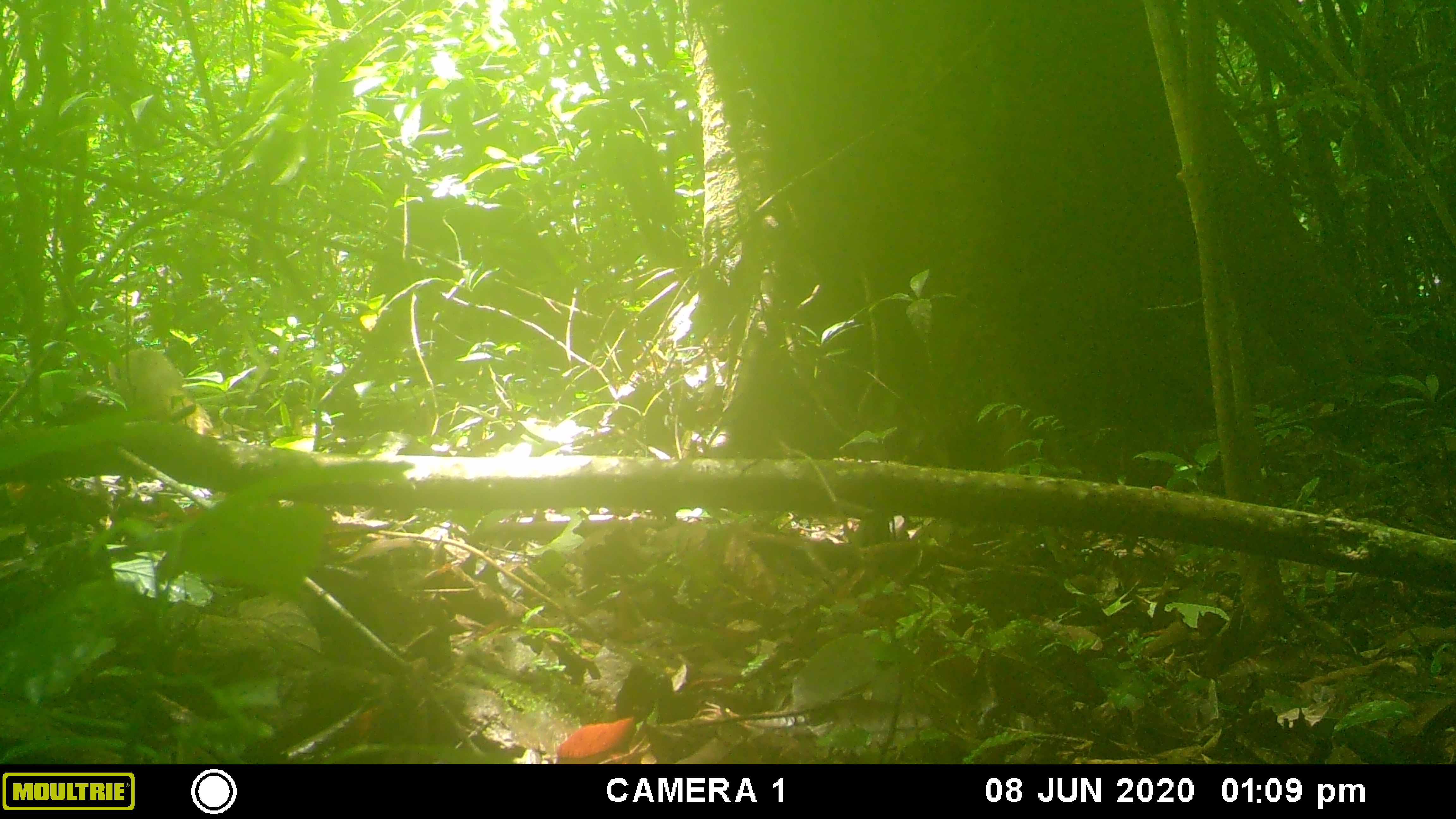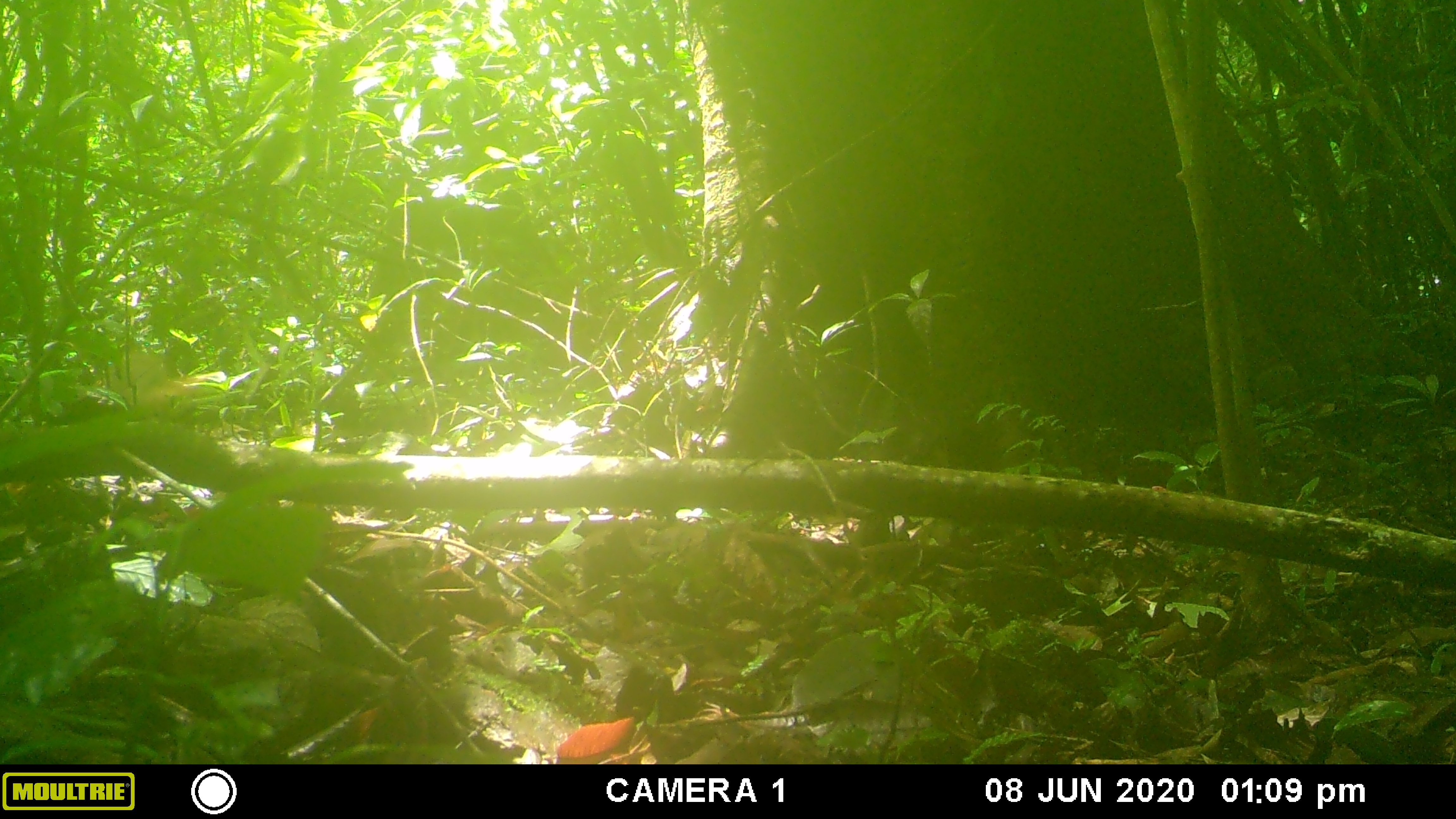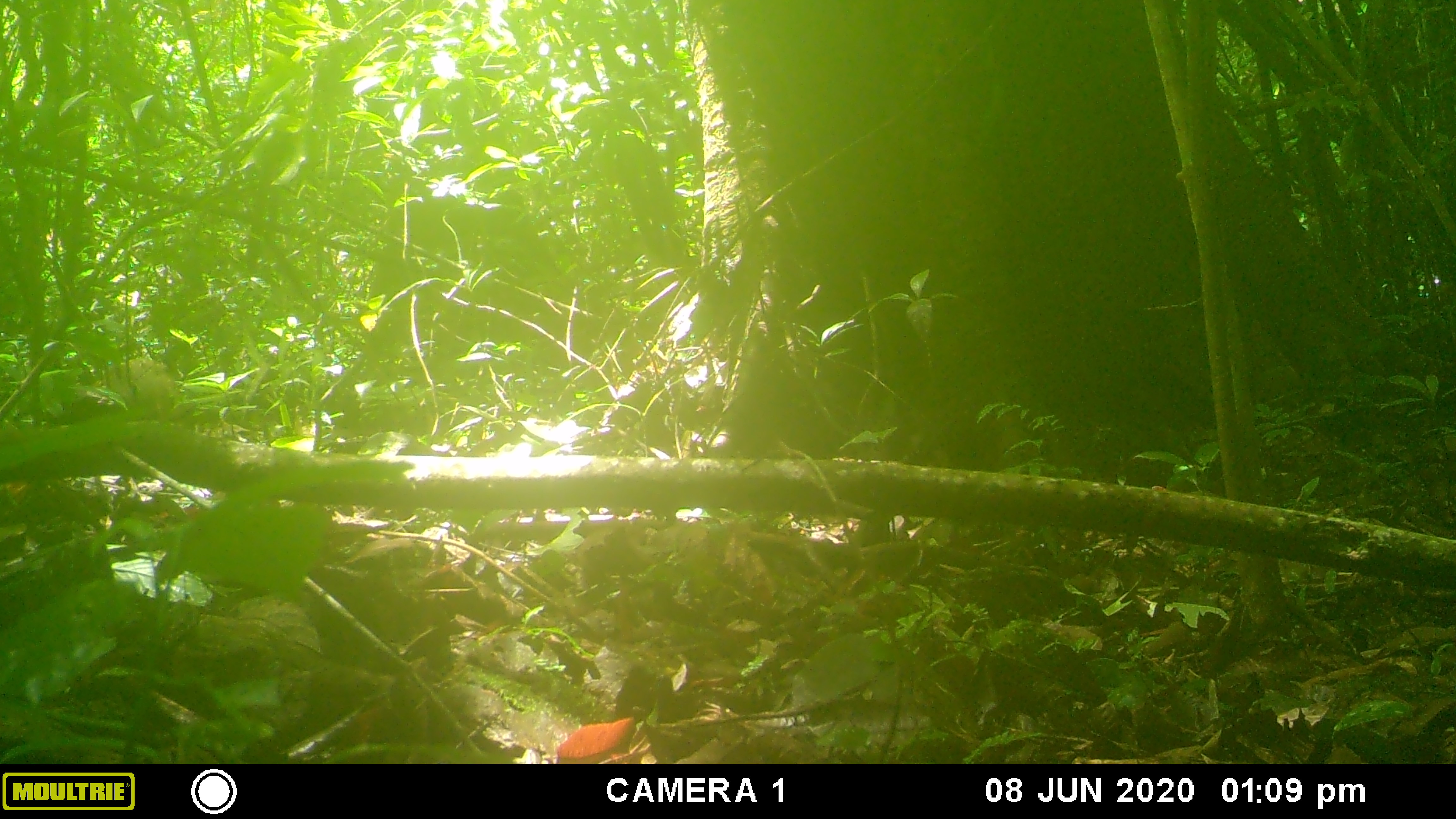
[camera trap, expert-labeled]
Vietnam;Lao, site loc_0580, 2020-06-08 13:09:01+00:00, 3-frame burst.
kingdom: Animalia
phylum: Chordata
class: Mammalia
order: Carnivora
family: Herpestidae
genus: Urva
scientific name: Urva urva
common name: crab-eating mongoose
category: crab eating mongoose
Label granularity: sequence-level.